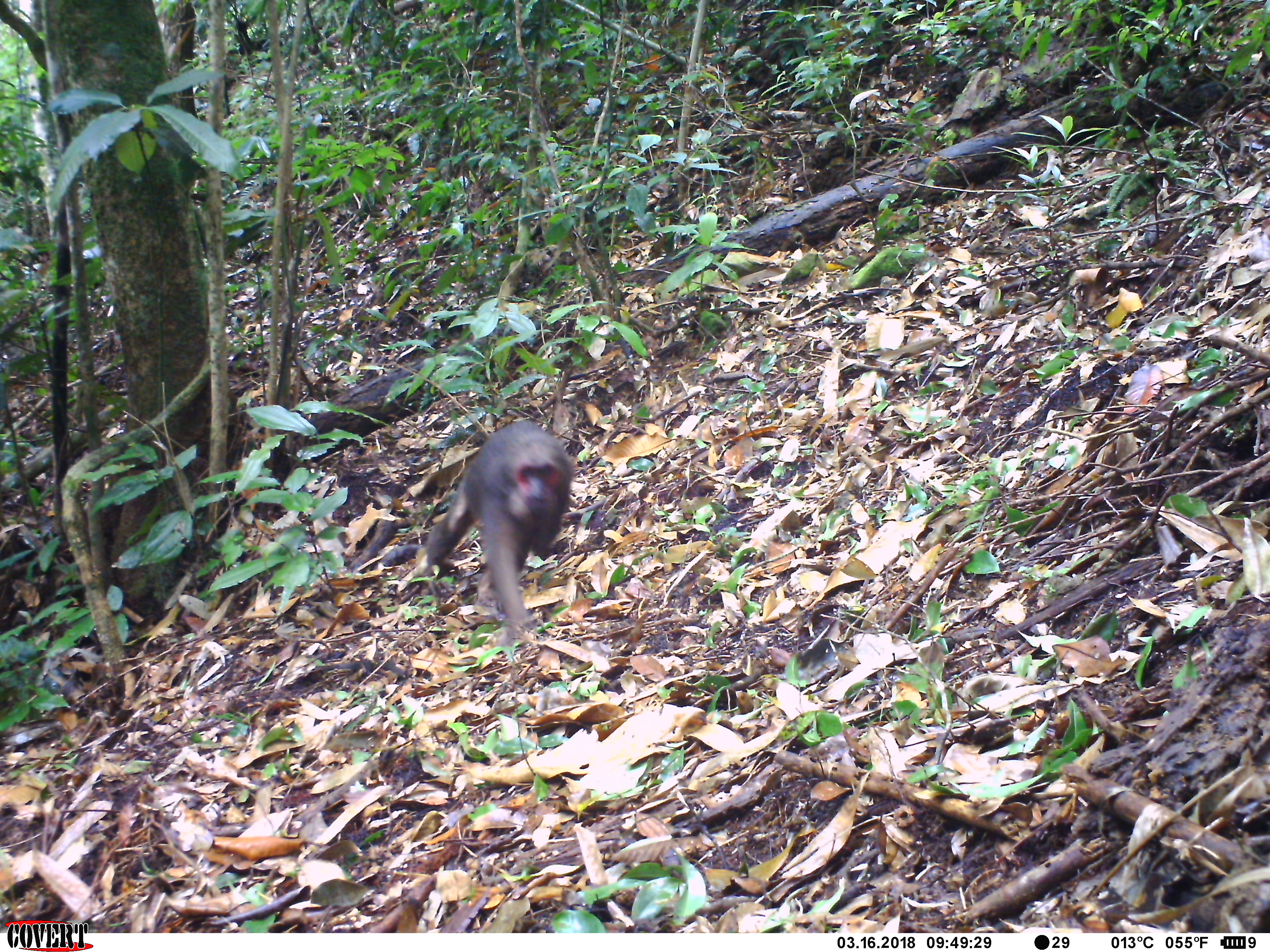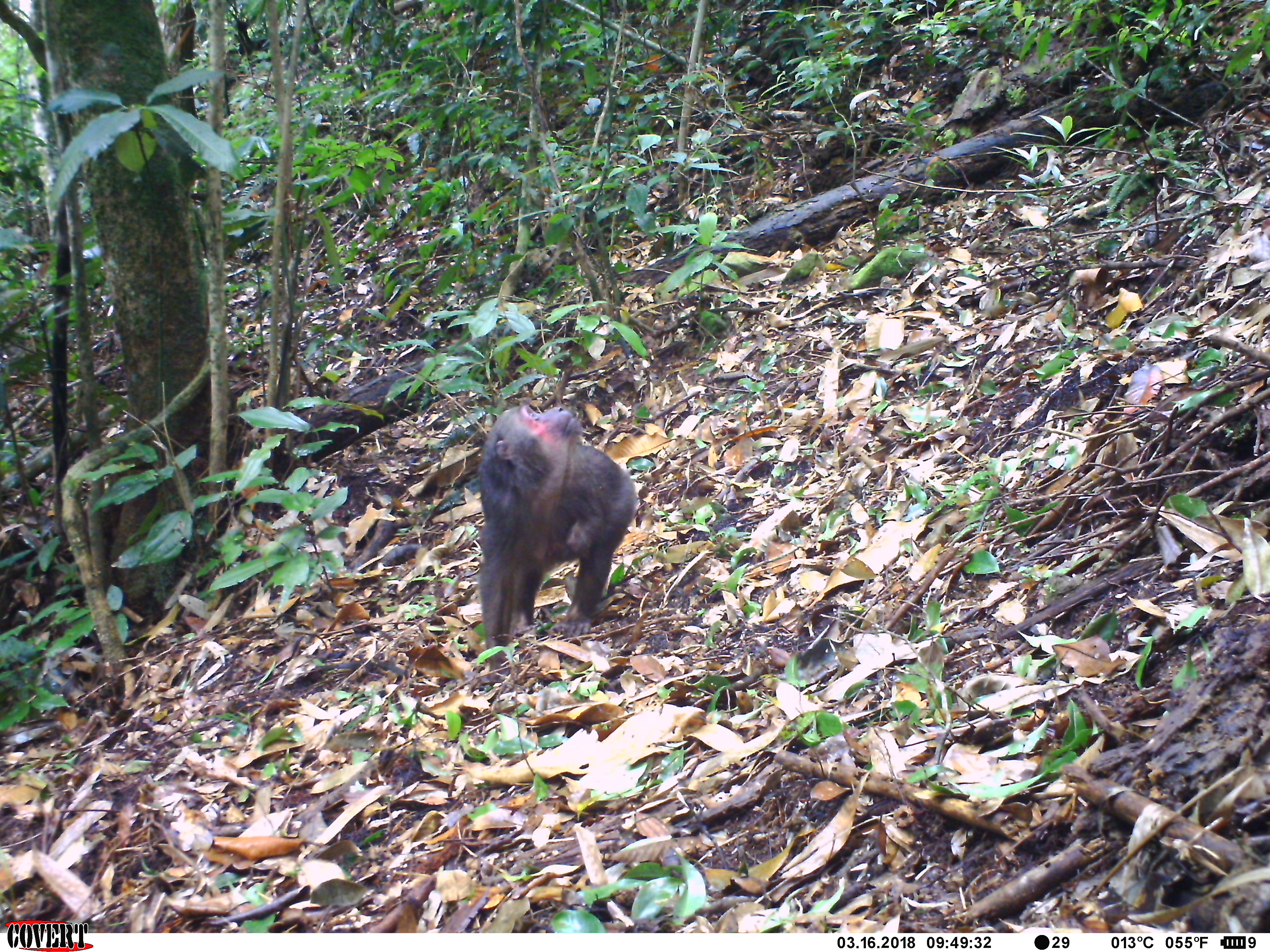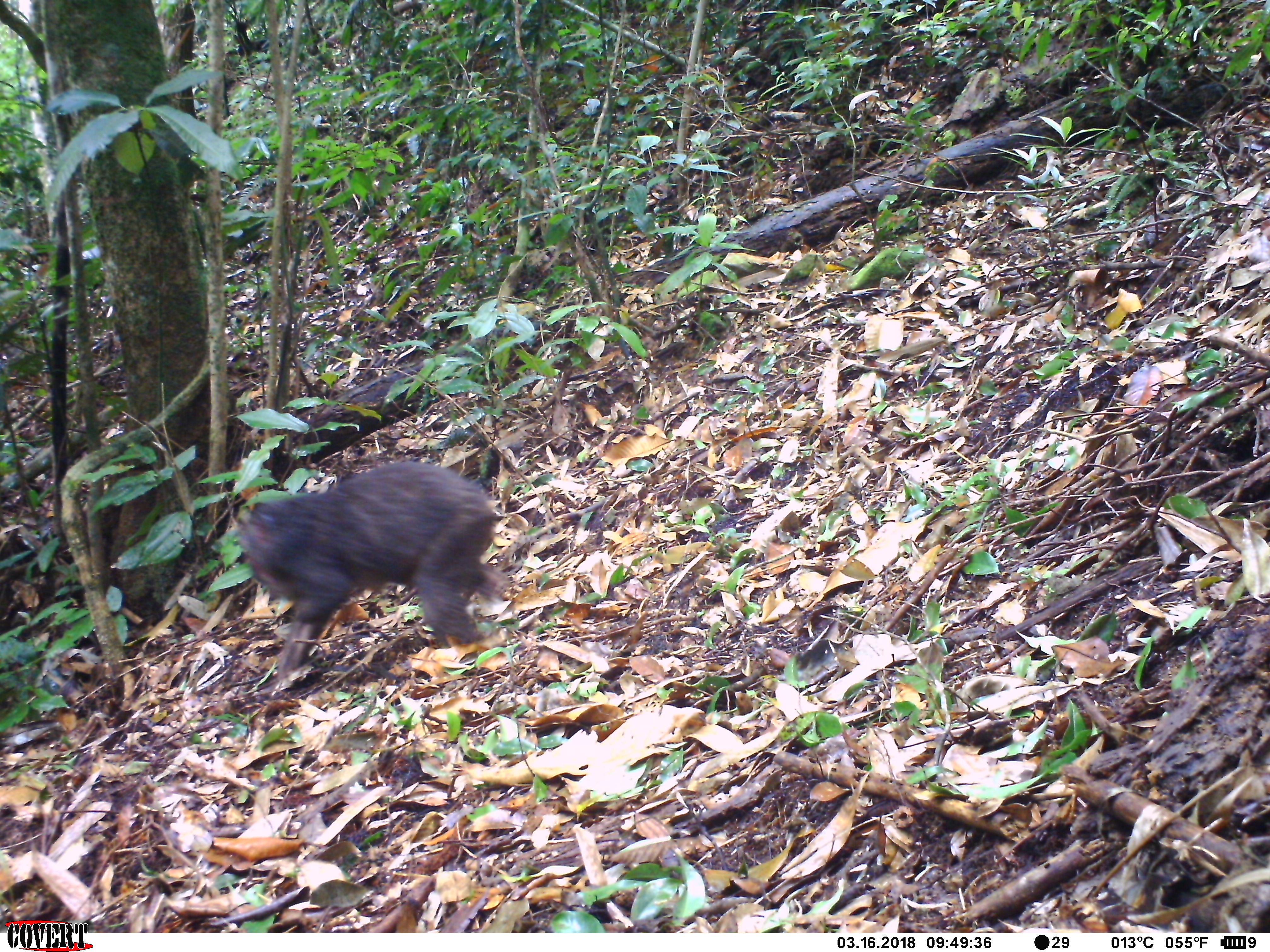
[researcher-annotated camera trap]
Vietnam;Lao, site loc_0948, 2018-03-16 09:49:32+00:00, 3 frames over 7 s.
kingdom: Animalia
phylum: Chordata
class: Mammalia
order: Primates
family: Cercopithecidae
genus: Macaca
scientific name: Macaca arctoides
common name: stump-tailed macaque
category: stump tailed macaque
Stump tailed macaque (stump-tailed macaque) (Macaca arctoides). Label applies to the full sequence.